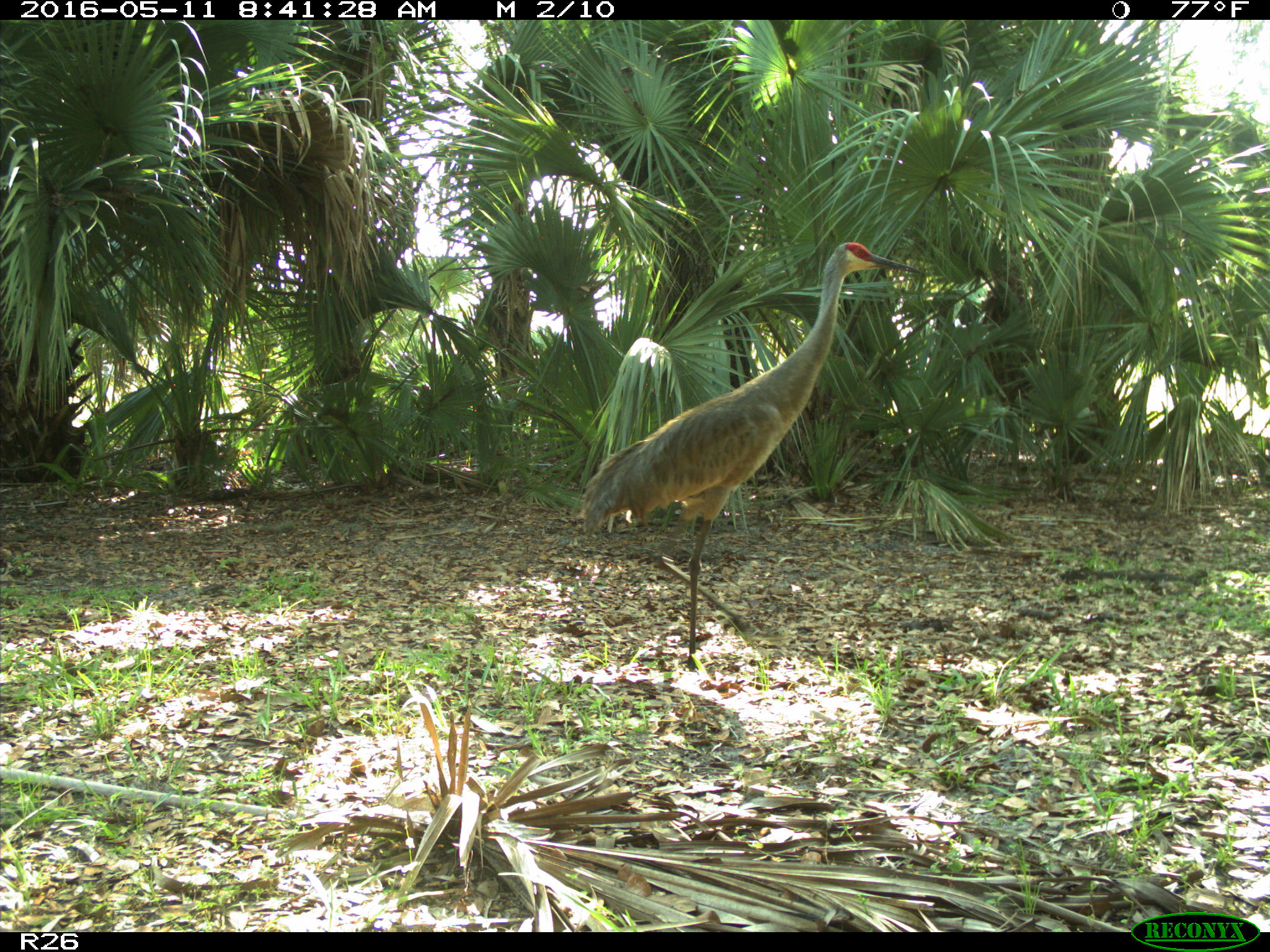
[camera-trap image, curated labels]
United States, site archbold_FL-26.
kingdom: Animalia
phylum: Chordata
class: Aves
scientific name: Aves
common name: birds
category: unidentified bird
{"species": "unidentified bird (birds) (Aves)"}